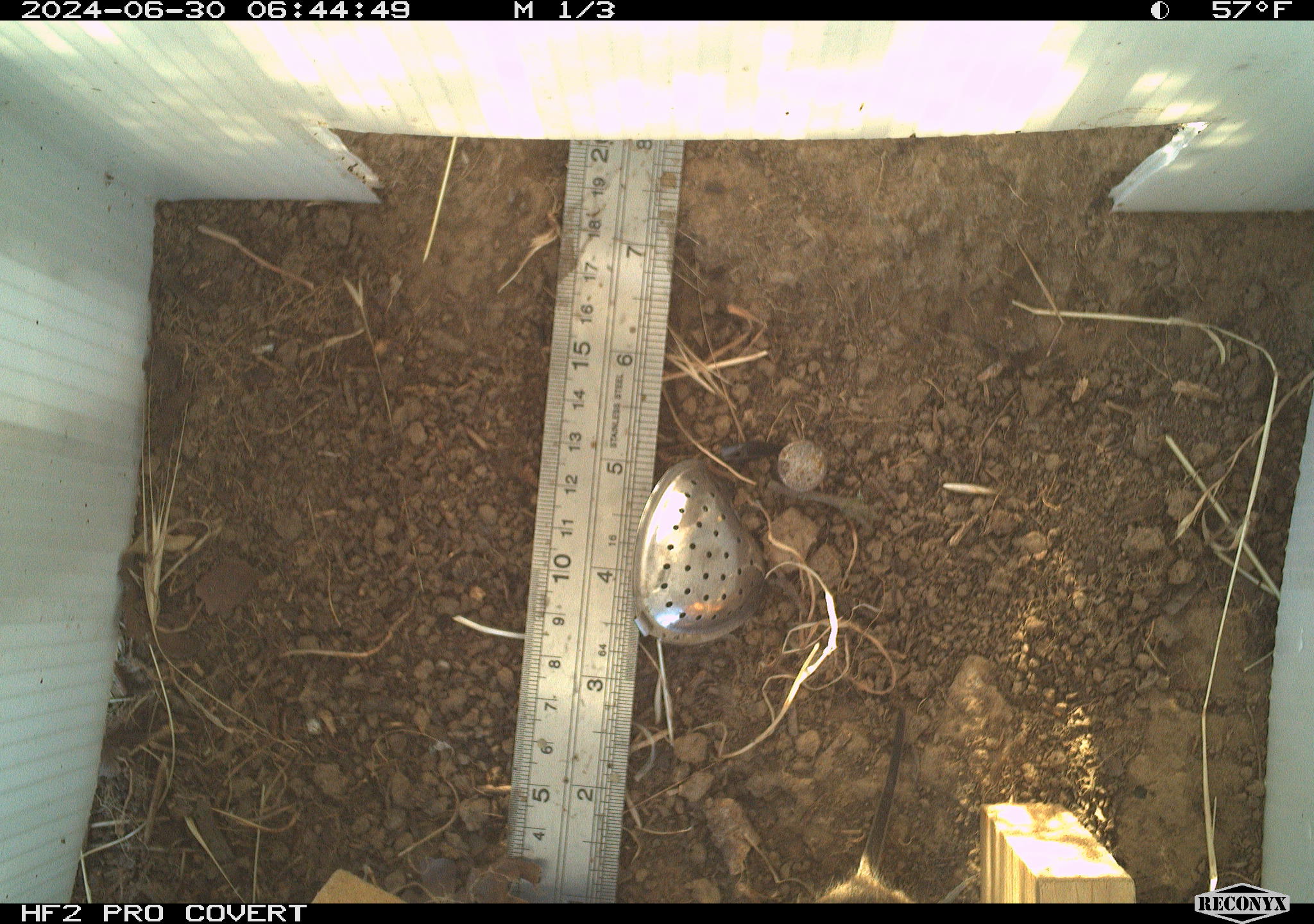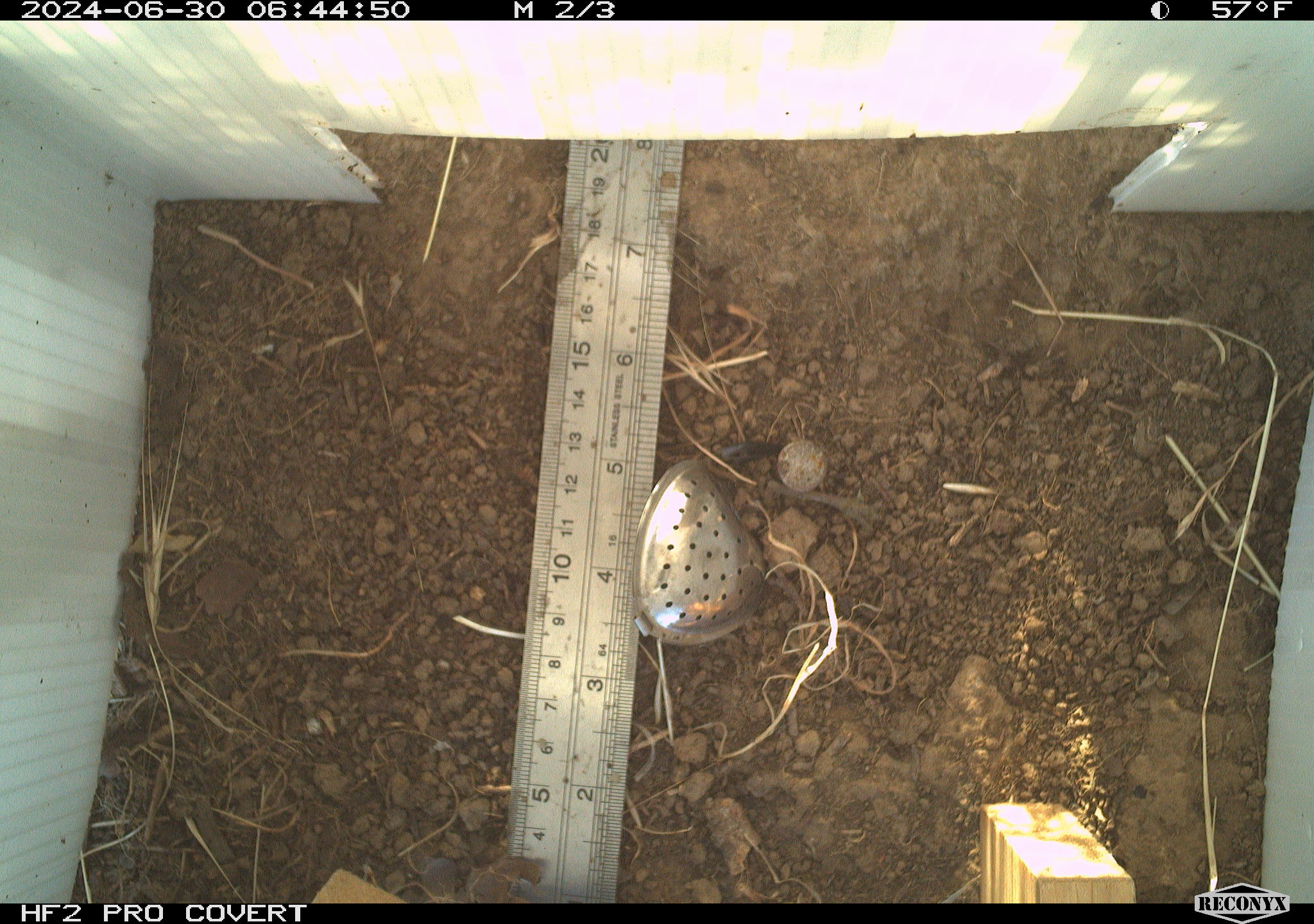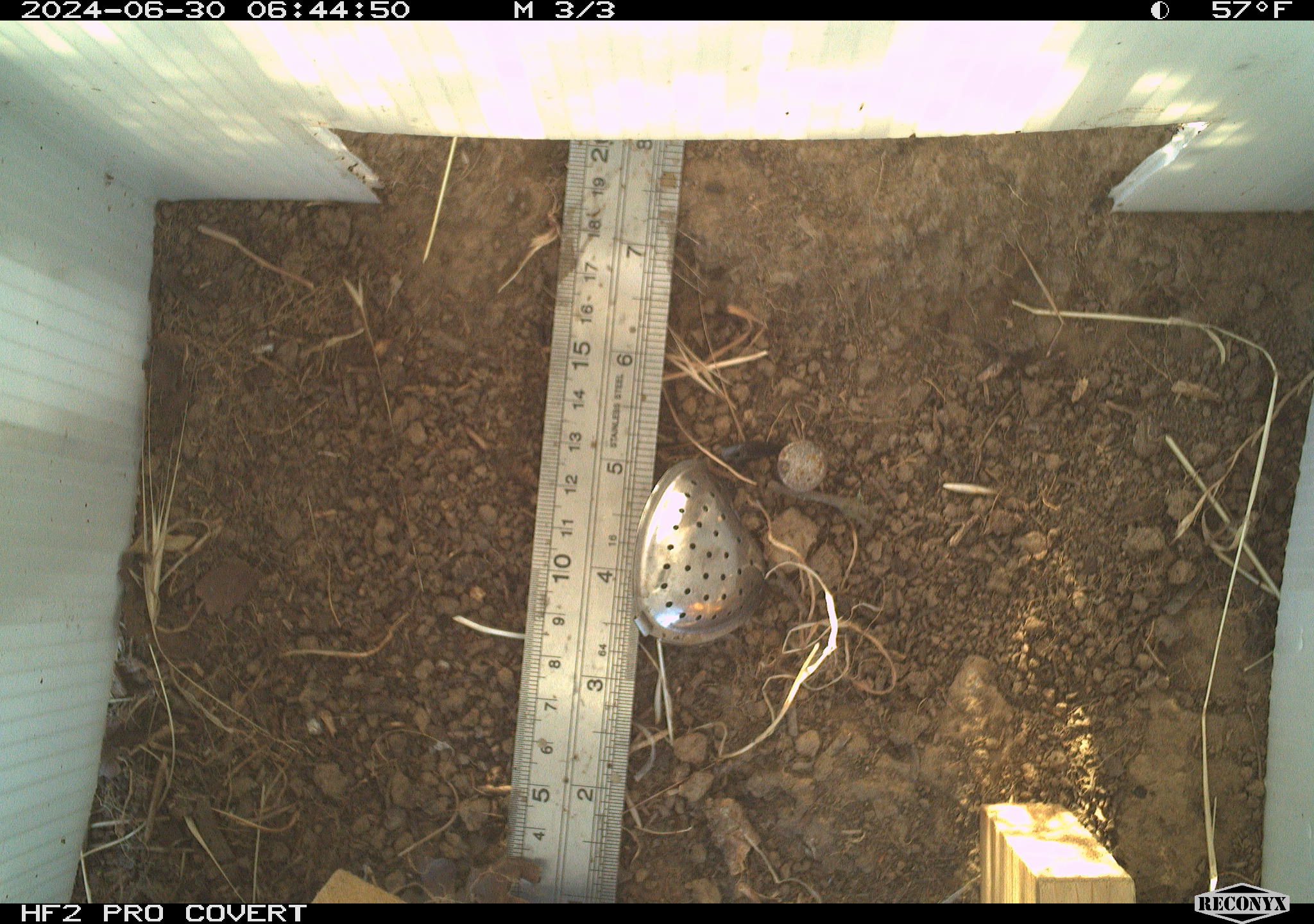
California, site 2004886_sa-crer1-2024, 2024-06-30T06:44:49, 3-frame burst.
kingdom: Animalia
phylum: Chordata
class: Mammalia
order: Rodentia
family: Cricetidae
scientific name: Arvicolinae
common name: voles, lemmings, and muskrats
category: arvicolinae subfamily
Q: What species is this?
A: Arvicolinae subfamily (voles, lemmings, and muskrats) (Arvicolinae).